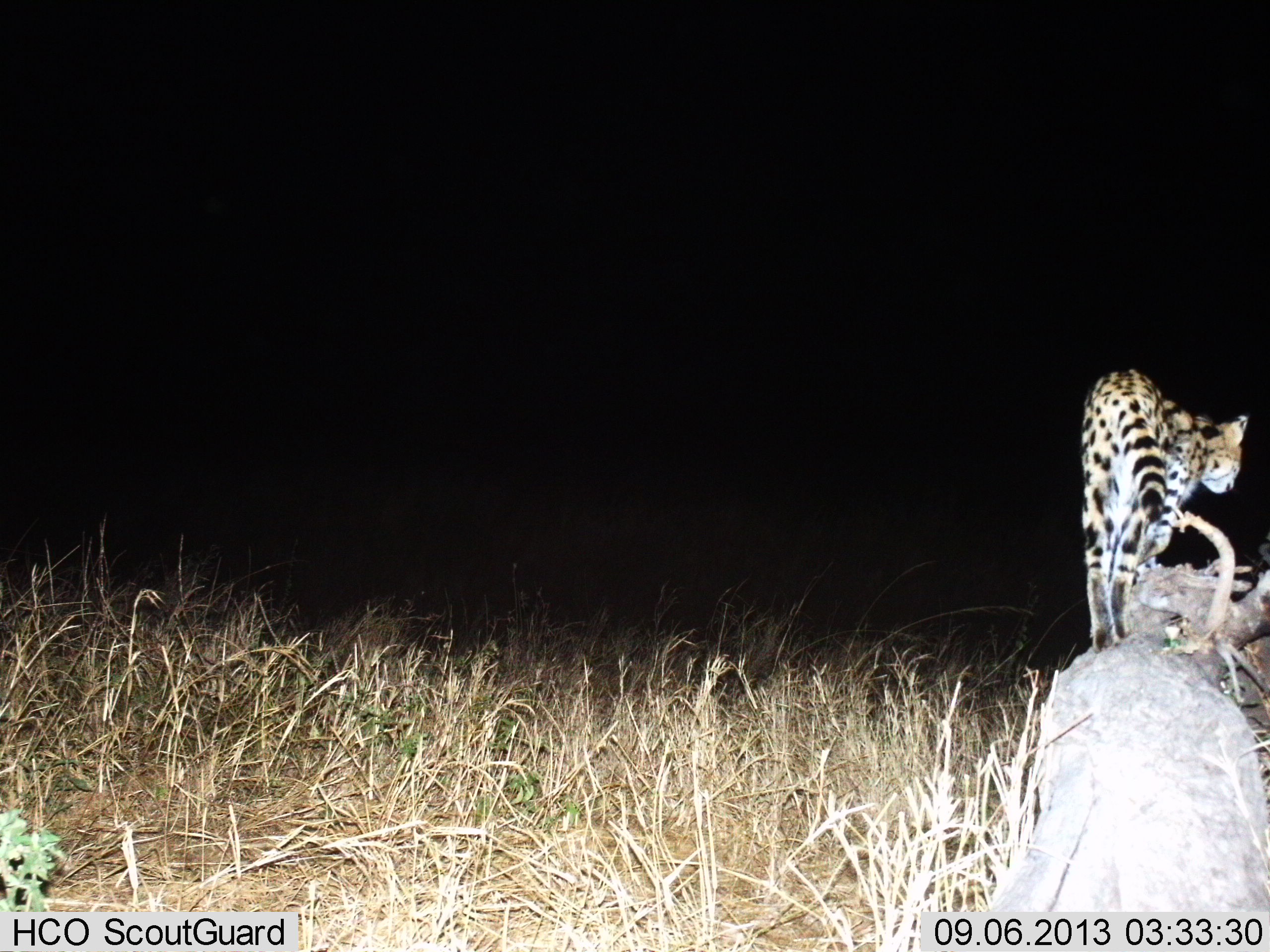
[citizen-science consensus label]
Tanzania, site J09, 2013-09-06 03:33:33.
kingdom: Animalia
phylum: Chordata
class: Mammalia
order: Carnivora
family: Felidae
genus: Leptailurus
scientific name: Leptailurus serval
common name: serval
Serval (Leptailurus serval), count 1. Behavior (volunteer vote fractions): standing 21%, resting 0%, moving 79%, interacting 0%. Young present (vote fraction): 0%. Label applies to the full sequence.